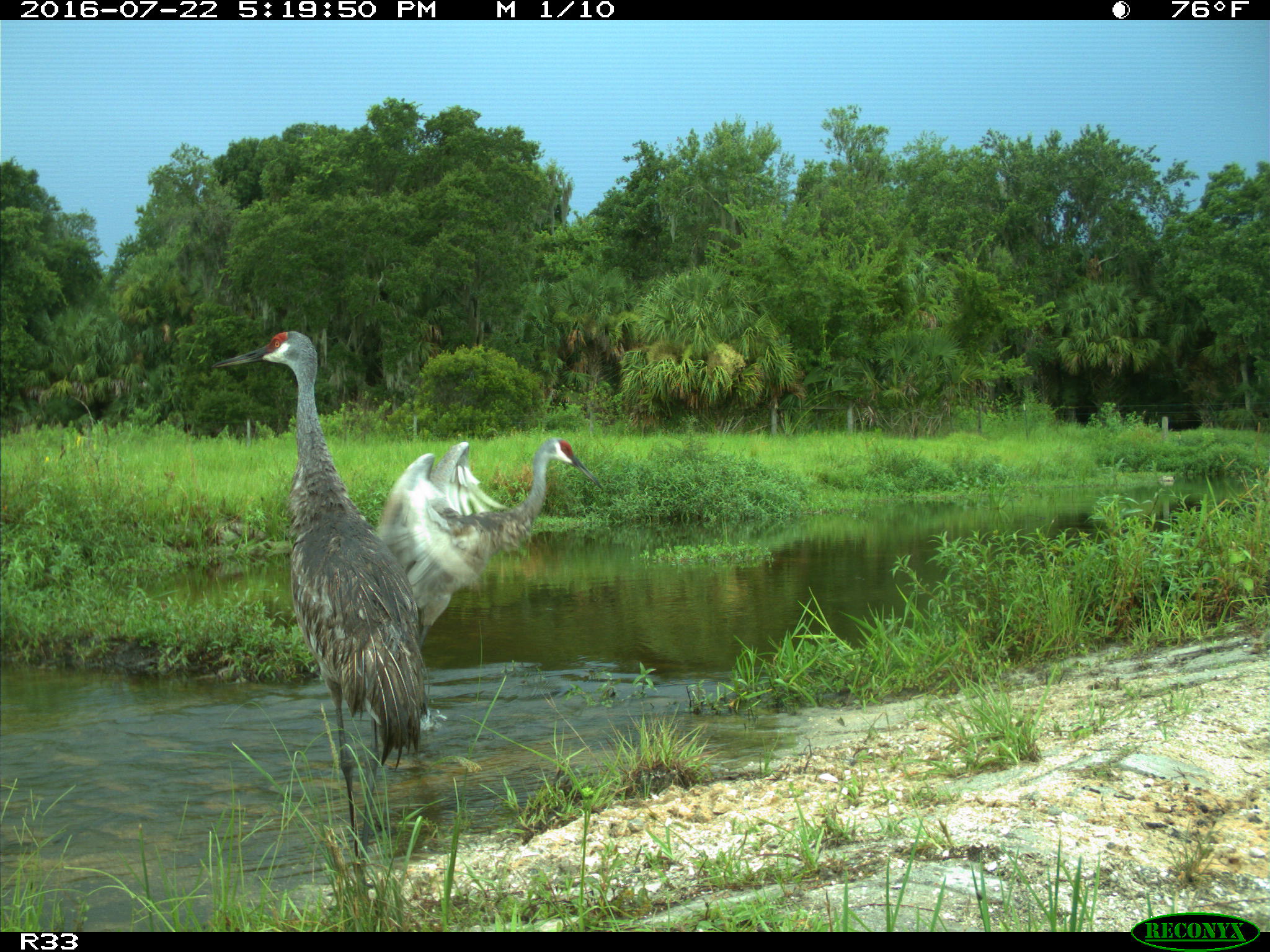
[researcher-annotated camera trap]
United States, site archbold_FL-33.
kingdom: Animalia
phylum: Chordata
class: Aves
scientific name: Aves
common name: birds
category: unidentified bird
Unidentified bird (birds) (Aves).